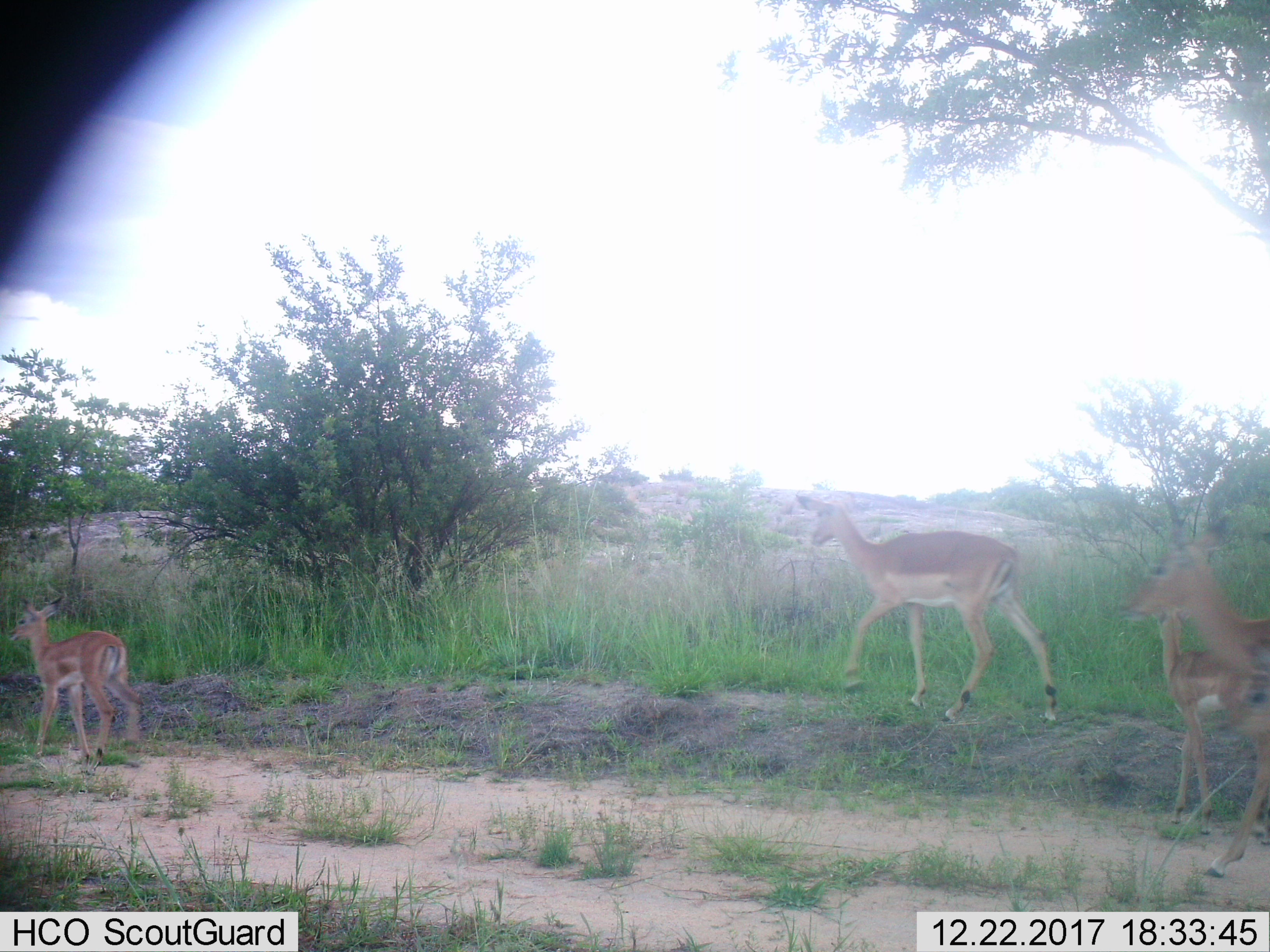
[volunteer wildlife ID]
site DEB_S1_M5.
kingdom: Animalia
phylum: Chordata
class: Mammalia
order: Artiodactyla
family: Bovidae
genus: Aepyceros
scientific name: Aepyceros melampus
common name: impala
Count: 4.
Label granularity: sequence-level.